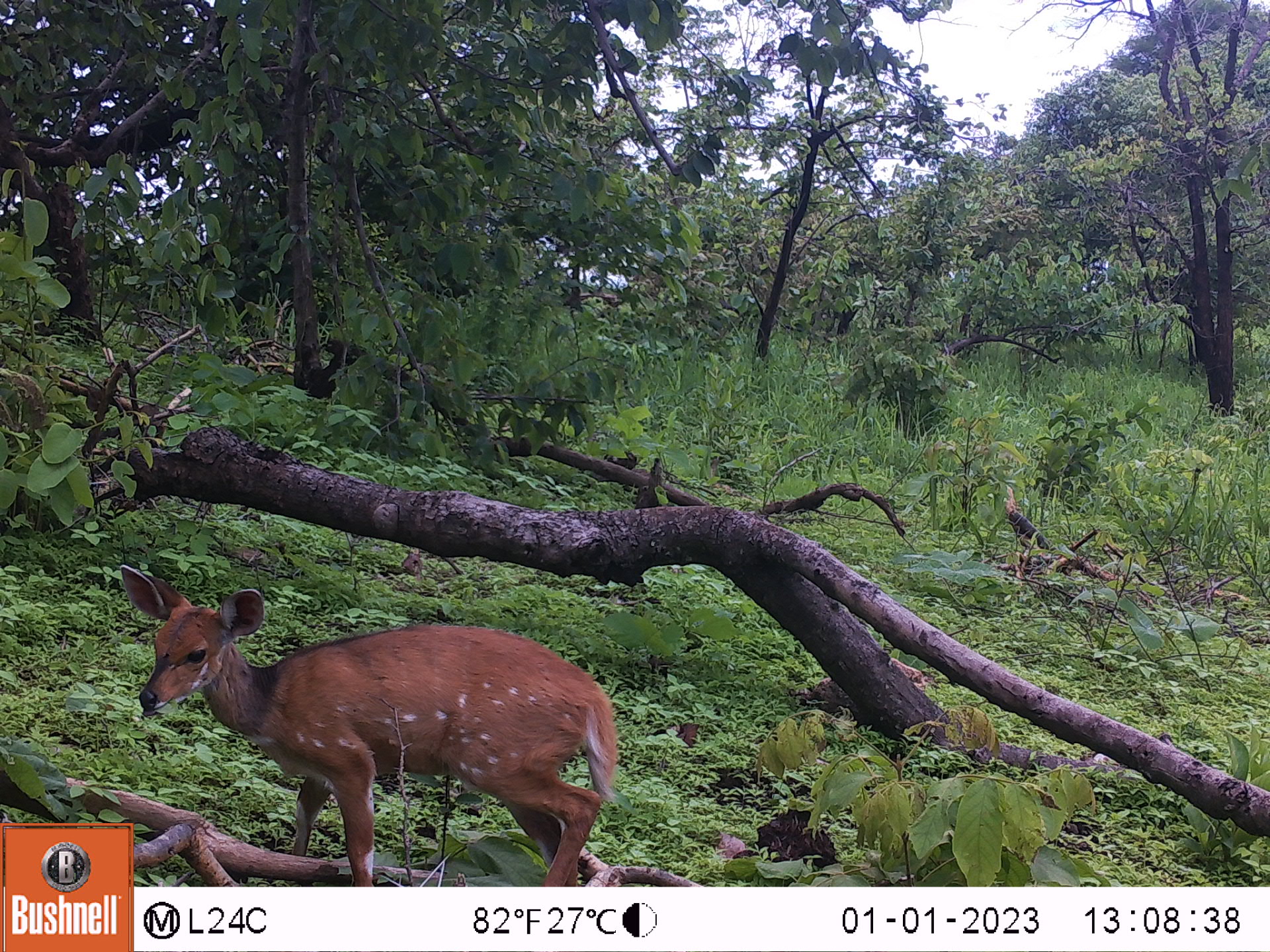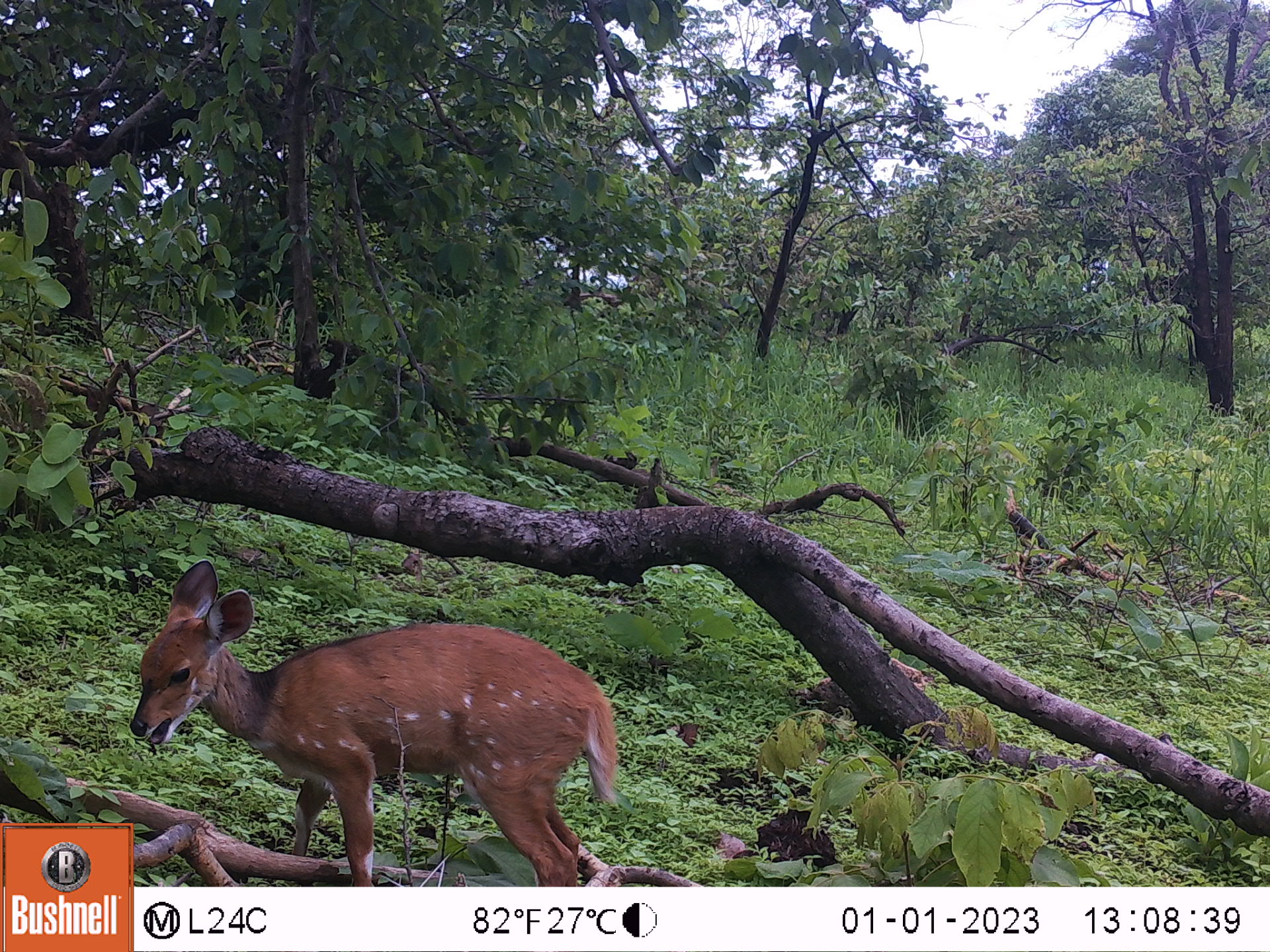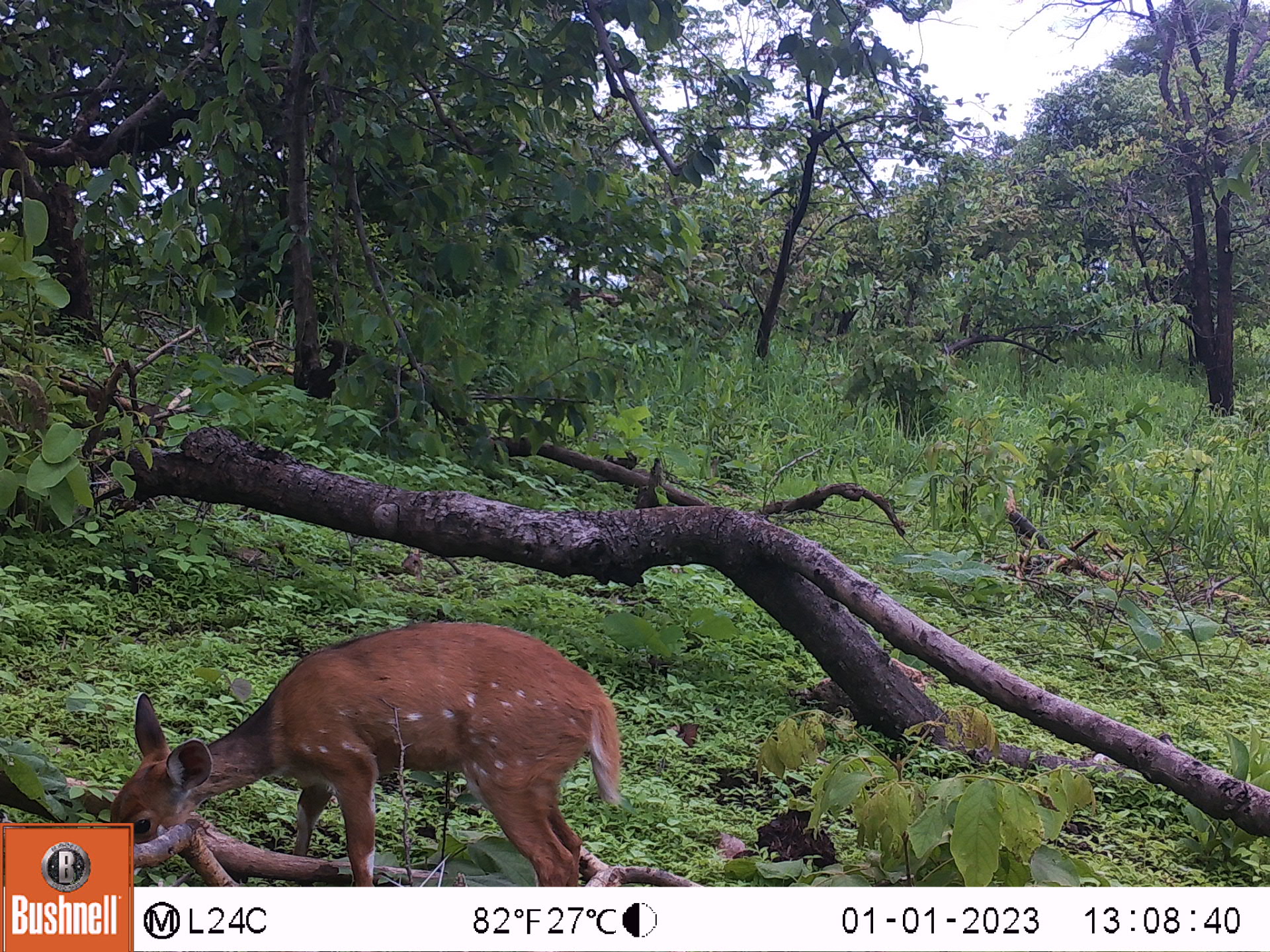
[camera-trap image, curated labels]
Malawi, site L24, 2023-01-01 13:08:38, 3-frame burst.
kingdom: Animalia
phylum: Chordata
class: Mammalia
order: Artiodactyla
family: Bovidae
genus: Tragelaphus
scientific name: Tragelaphus sylvaticus sylvaticus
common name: cape bushbuck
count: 1